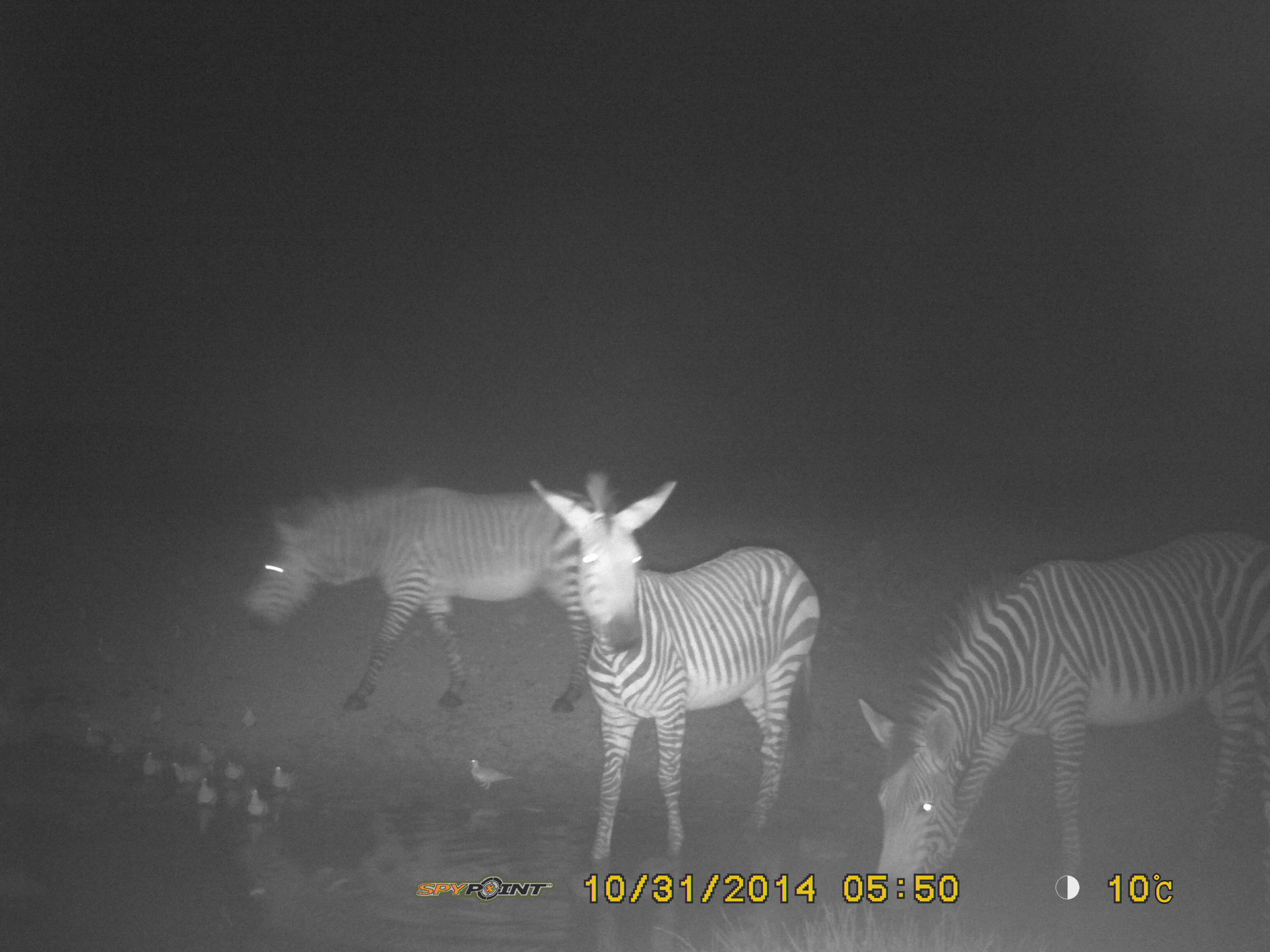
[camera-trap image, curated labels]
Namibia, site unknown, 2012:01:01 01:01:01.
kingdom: Animalia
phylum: Chordata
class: Mammalia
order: Perissodactyla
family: Equidae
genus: Equus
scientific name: Equus zebra hartmannae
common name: hartmann's mountain zebra